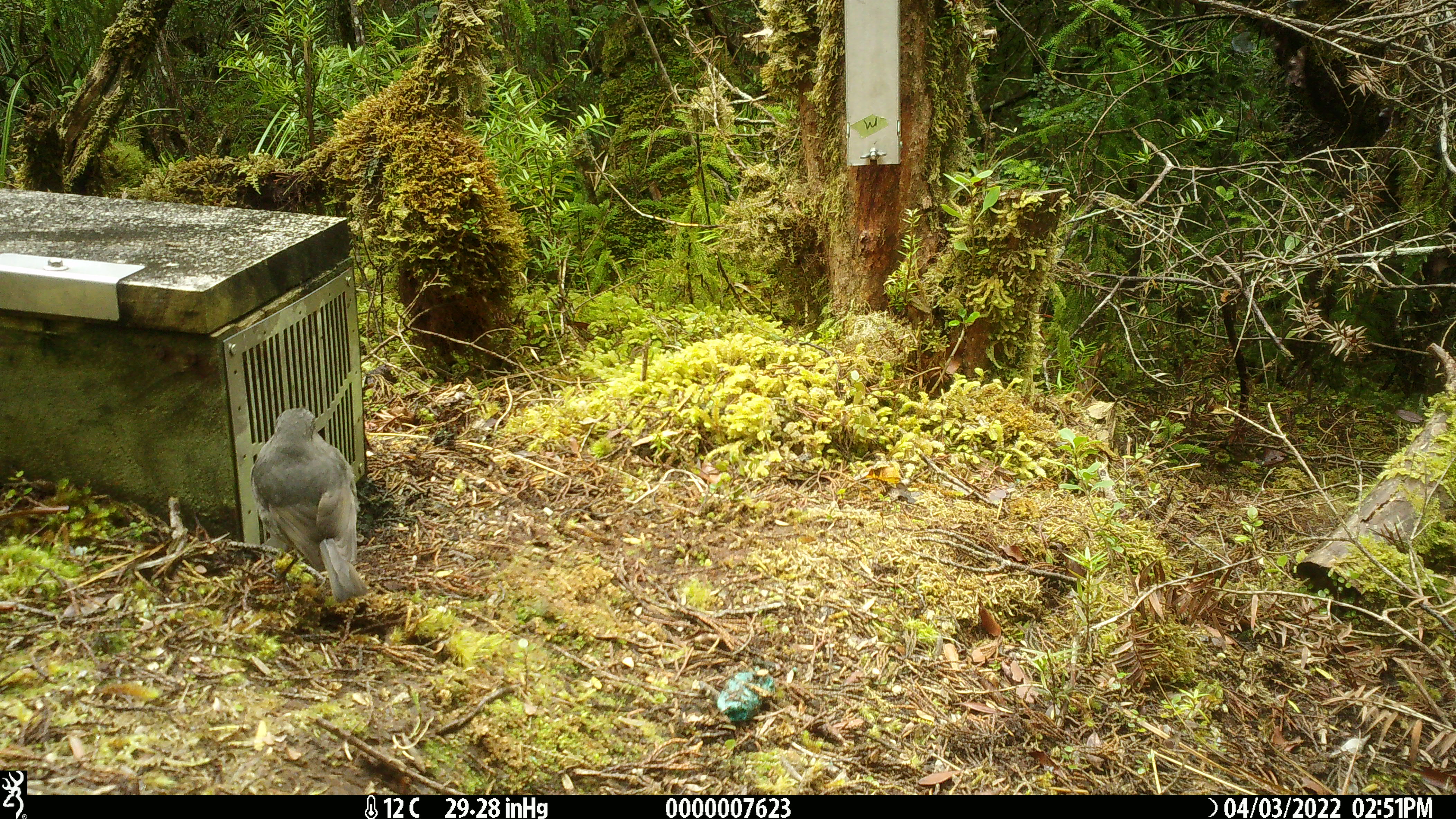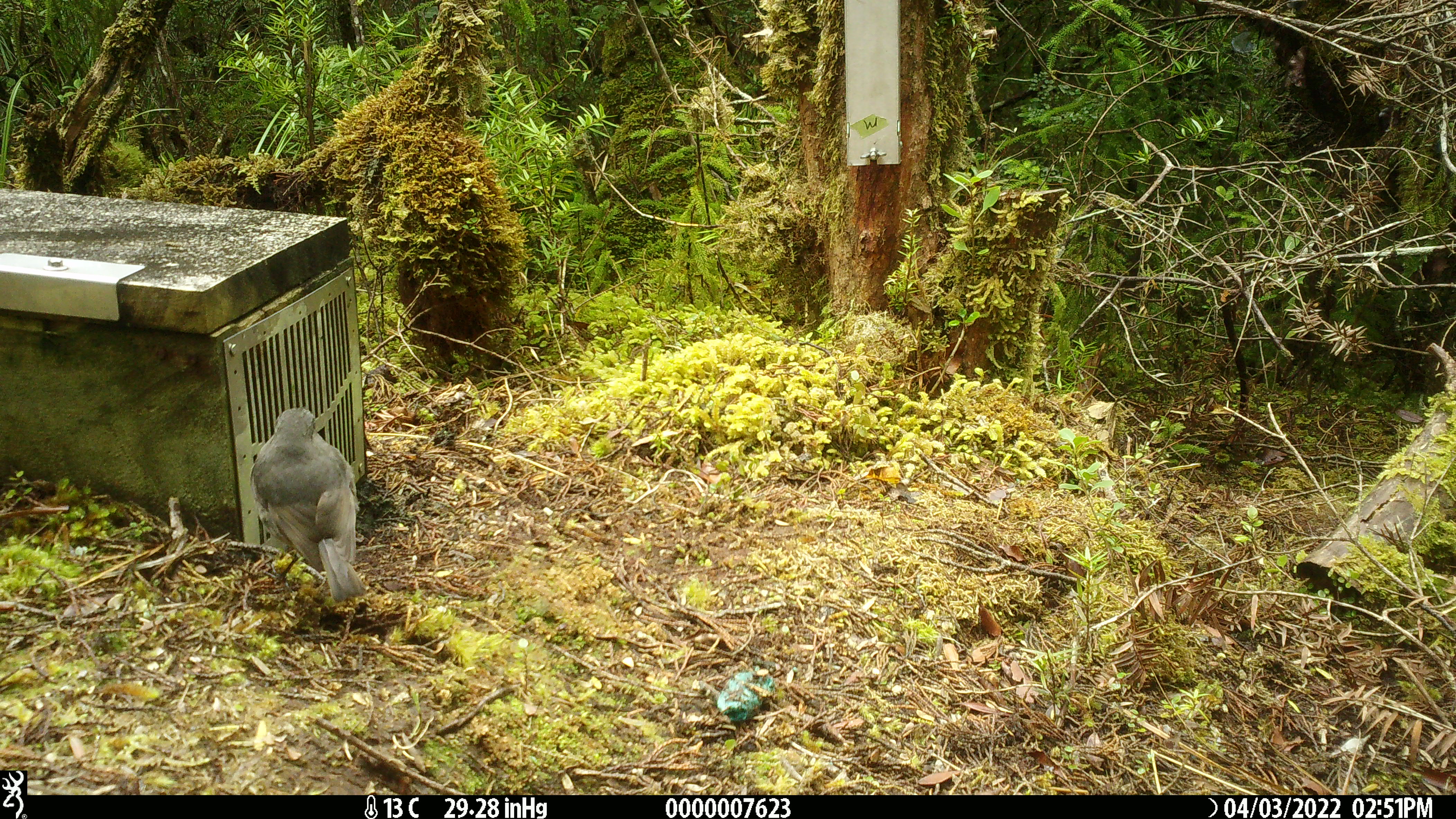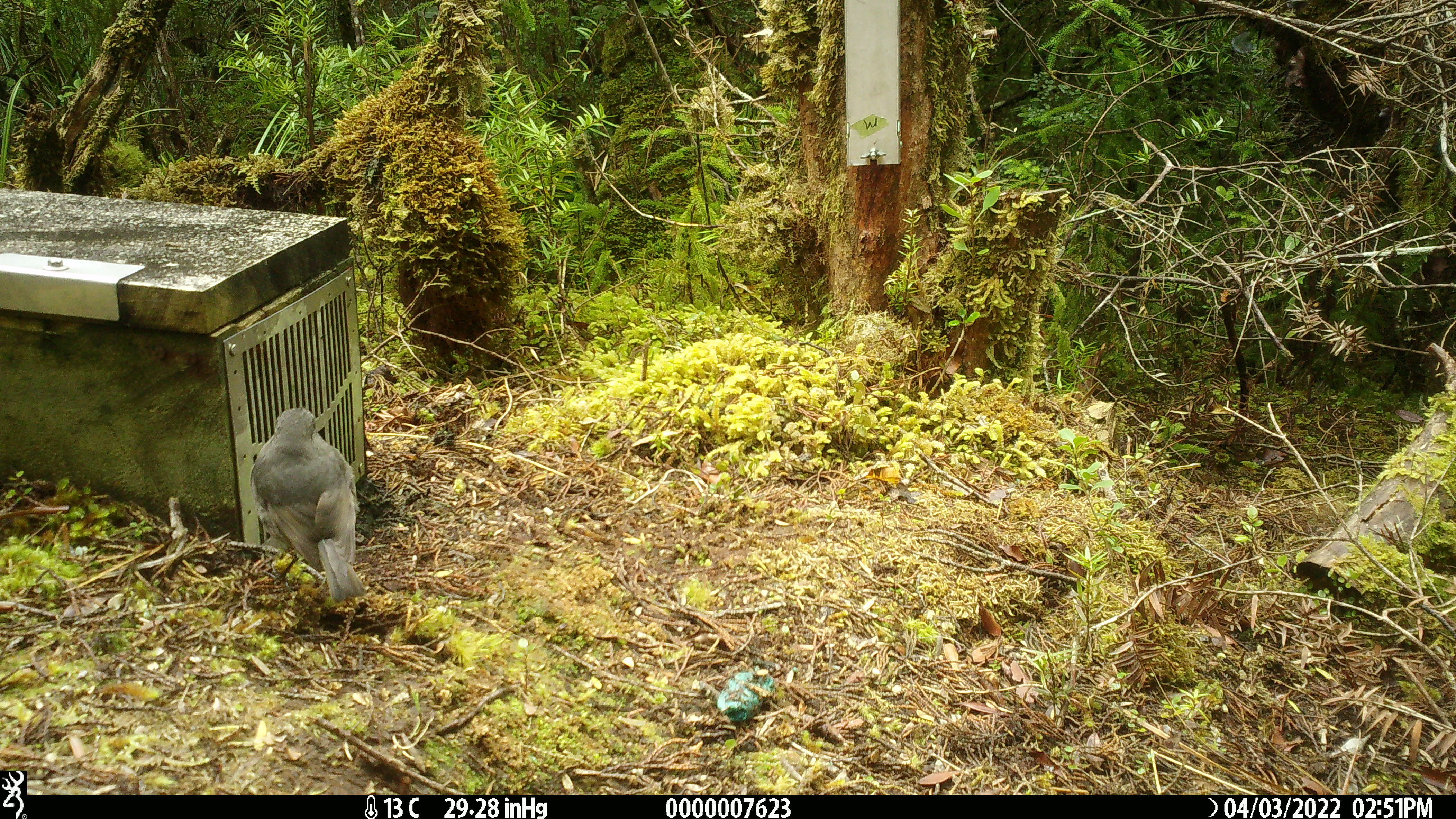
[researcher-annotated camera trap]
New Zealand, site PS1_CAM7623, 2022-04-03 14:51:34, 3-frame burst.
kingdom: Animalia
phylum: Chordata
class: Aves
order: Passeriformes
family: Petroicidae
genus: Petroica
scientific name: Petroica australis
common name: new zealand robin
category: robin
Robin (new zealand robin) (Petroica australis).